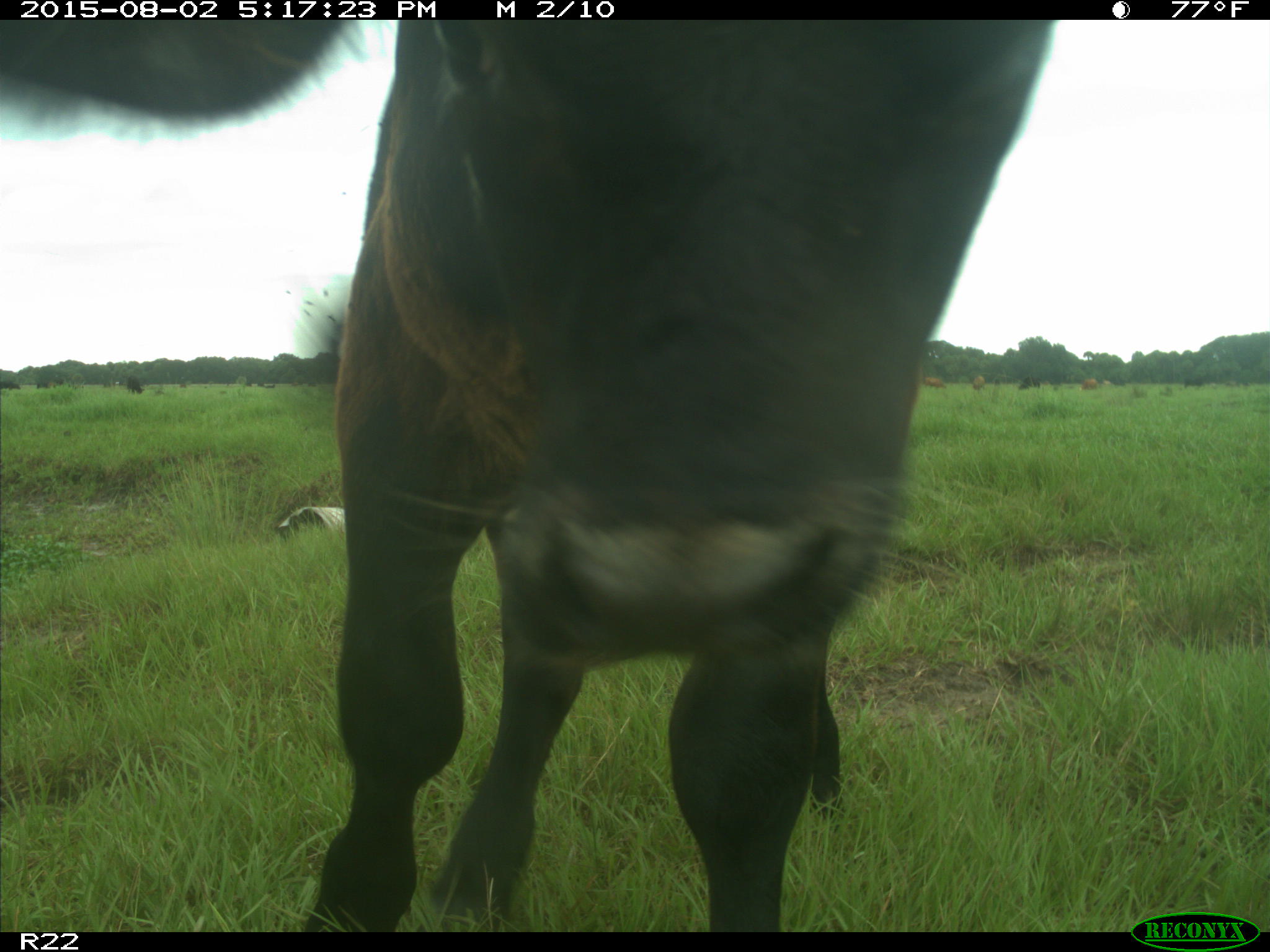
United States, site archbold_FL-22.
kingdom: Animalia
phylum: Chordata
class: Mammalia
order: Artiodactyla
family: Bovidae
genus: Bos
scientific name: Bos taurus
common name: domestic cow